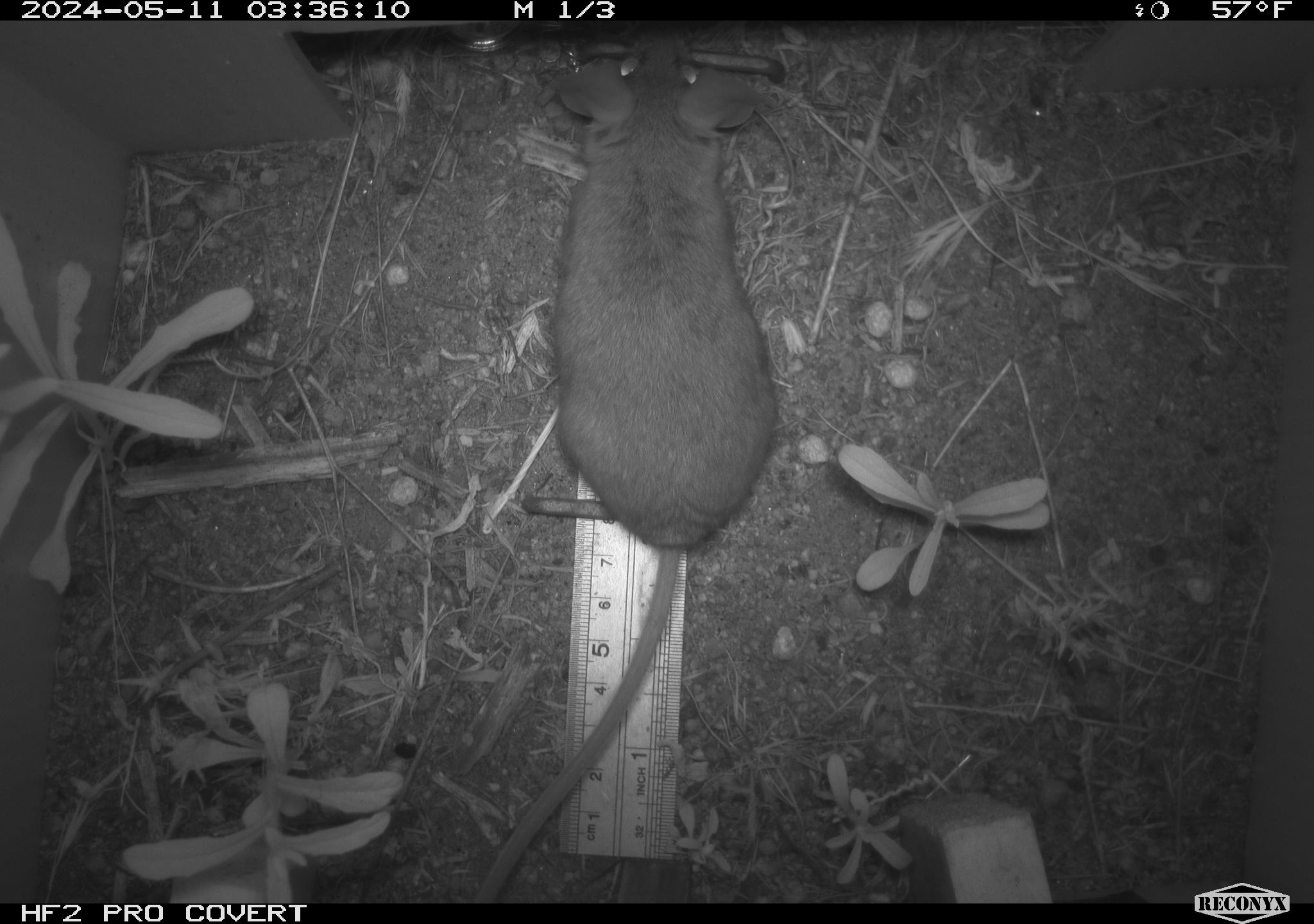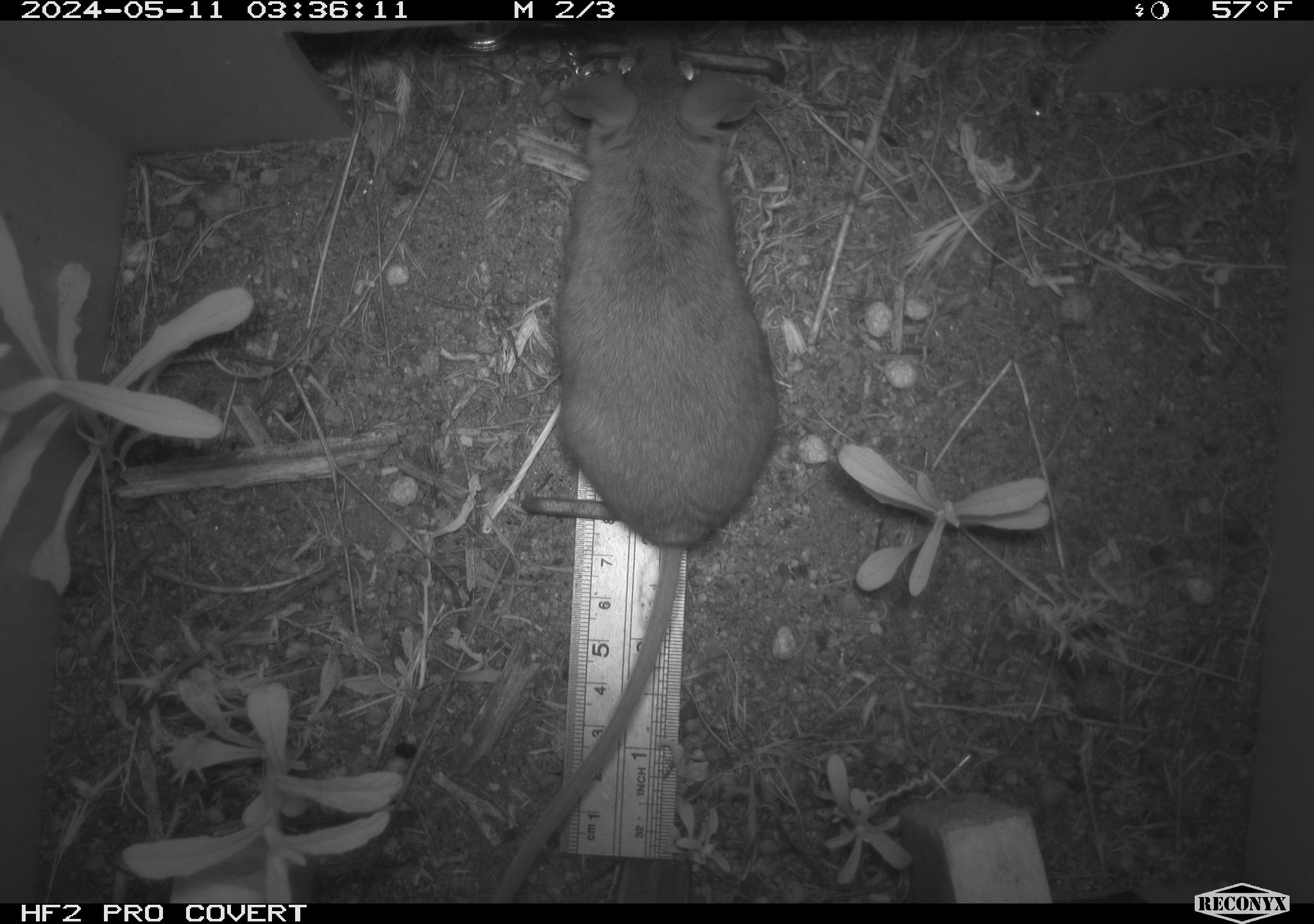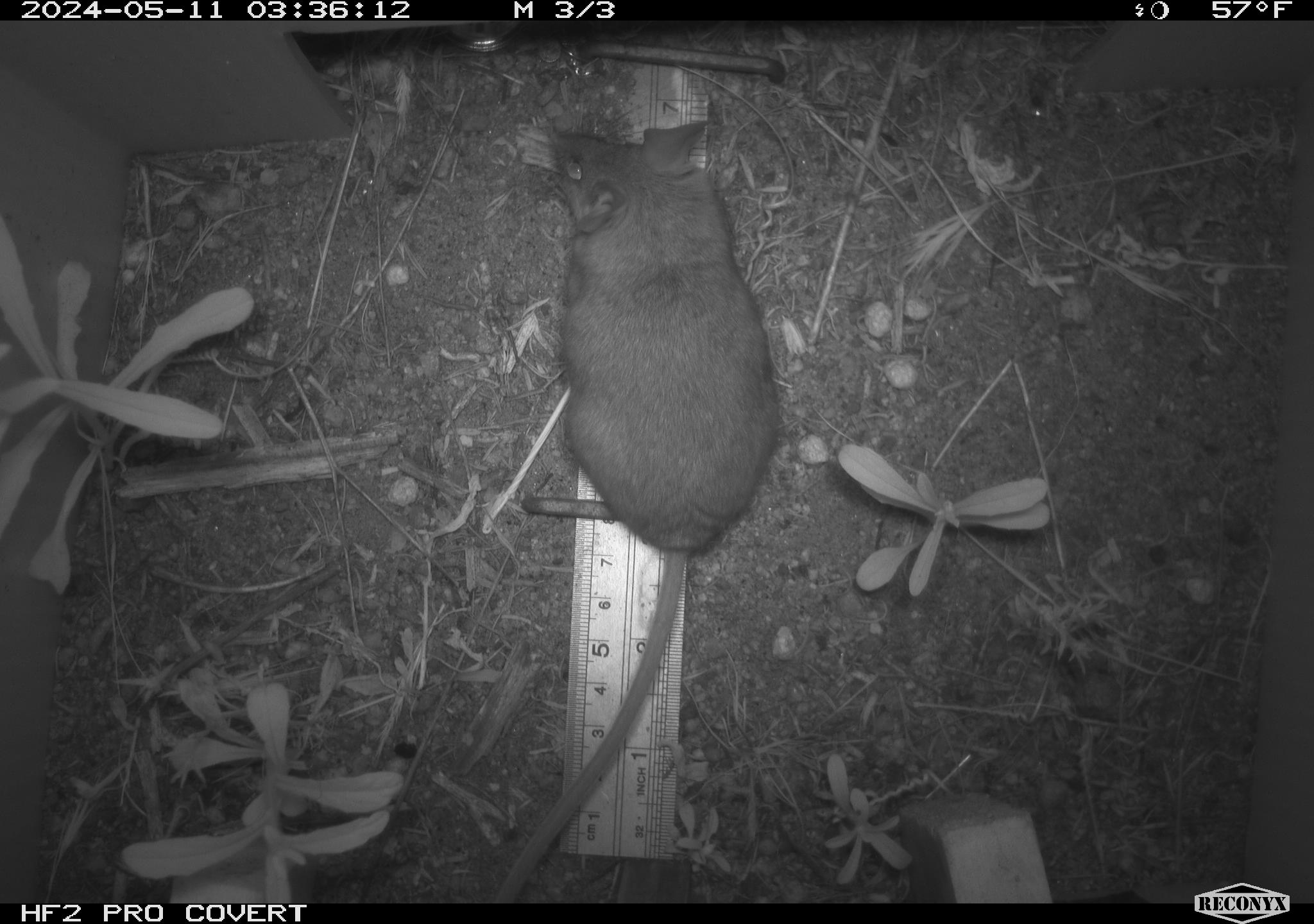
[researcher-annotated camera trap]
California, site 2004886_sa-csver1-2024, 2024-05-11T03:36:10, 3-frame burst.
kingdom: Animalia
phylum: Chordata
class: Mammalia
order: Rodentia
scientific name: Rodentia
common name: rodent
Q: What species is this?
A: Rodent (Rodentia).